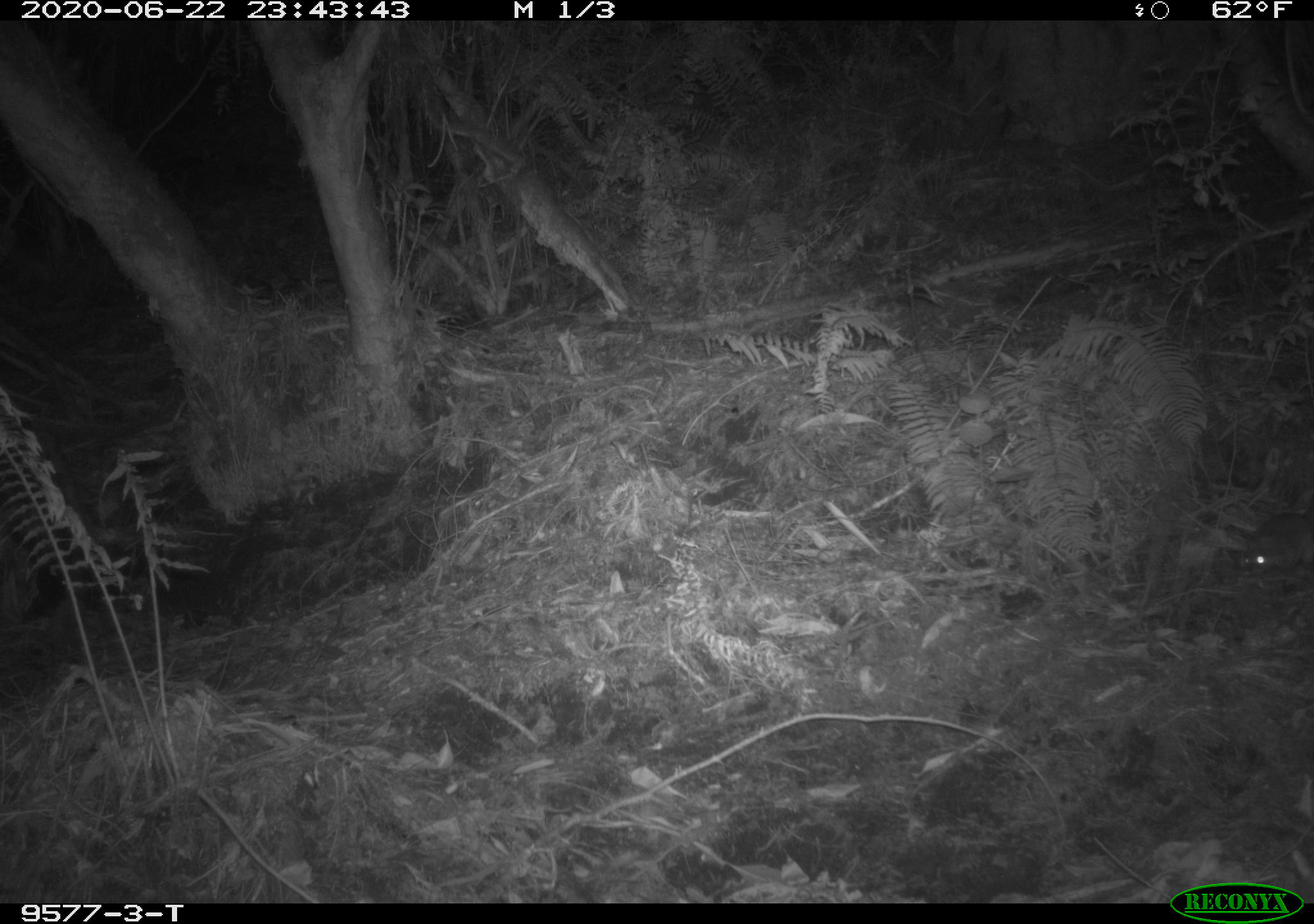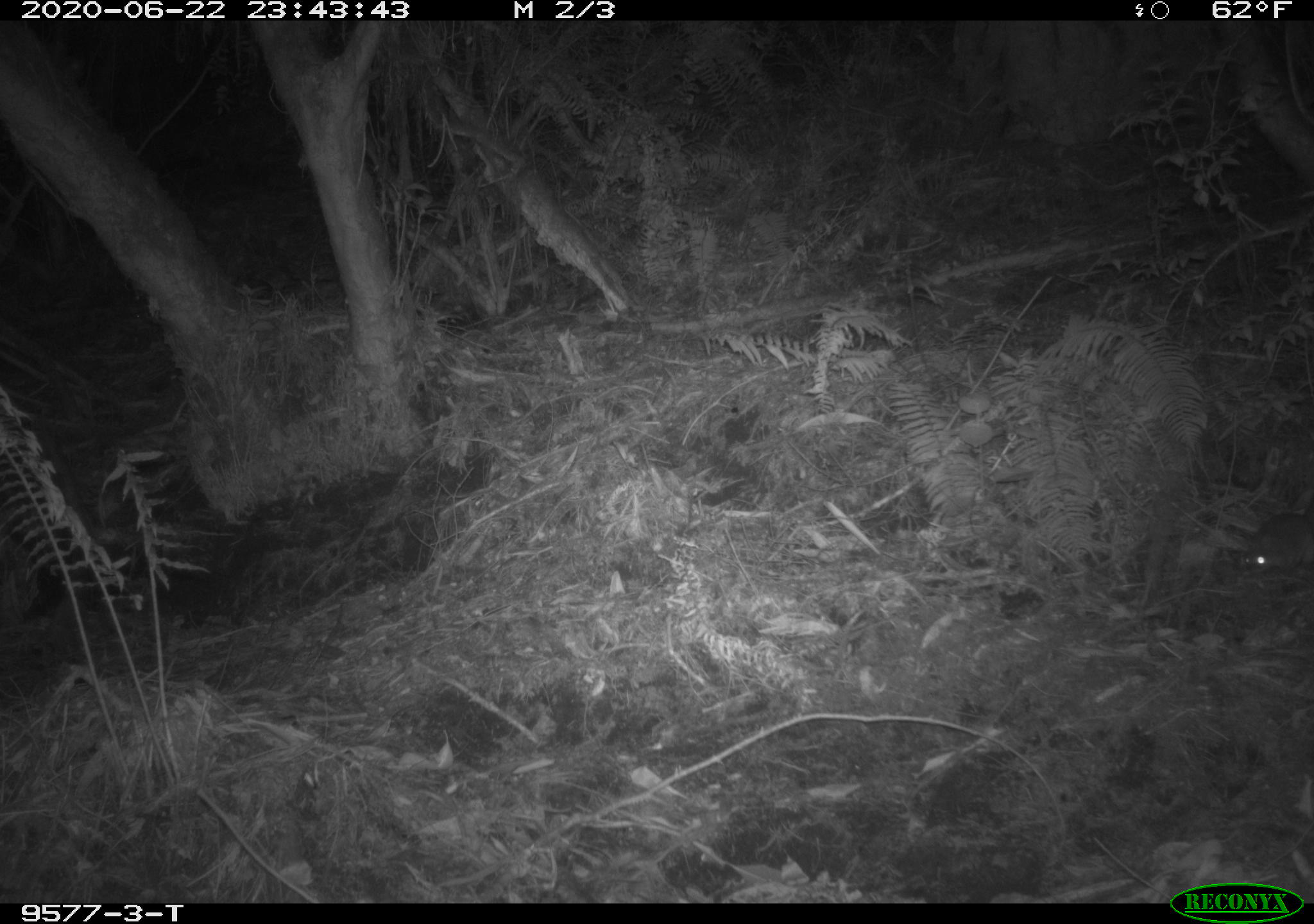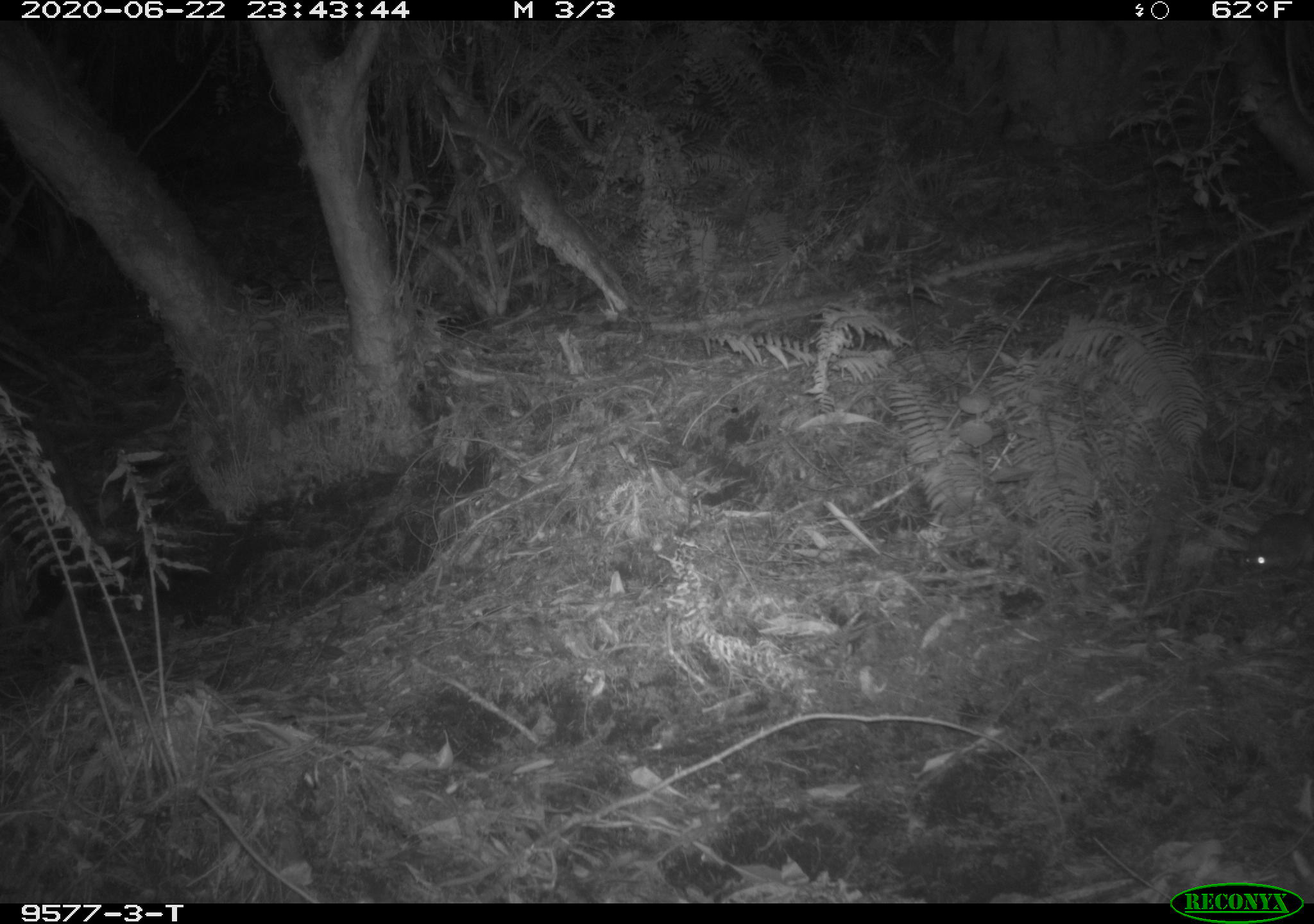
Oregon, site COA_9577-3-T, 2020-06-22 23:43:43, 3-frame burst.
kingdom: Animalia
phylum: Chordata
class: Mammalia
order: Rodentia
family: Sciuridae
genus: Glaucomys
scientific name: Glaucomys oregonensis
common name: humboldt's flying squirrel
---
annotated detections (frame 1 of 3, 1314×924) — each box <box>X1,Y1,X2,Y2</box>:
humboldt's flying squirrel: <box>1226,493,1311,590</box>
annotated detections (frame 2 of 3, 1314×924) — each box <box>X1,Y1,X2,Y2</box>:
humboldt's flying squirrel: <box>1230,485,1311,590</box>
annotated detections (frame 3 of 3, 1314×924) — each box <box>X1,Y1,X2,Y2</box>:
humboldt's flying squirrel: <box>1230,497,1311,591</box>